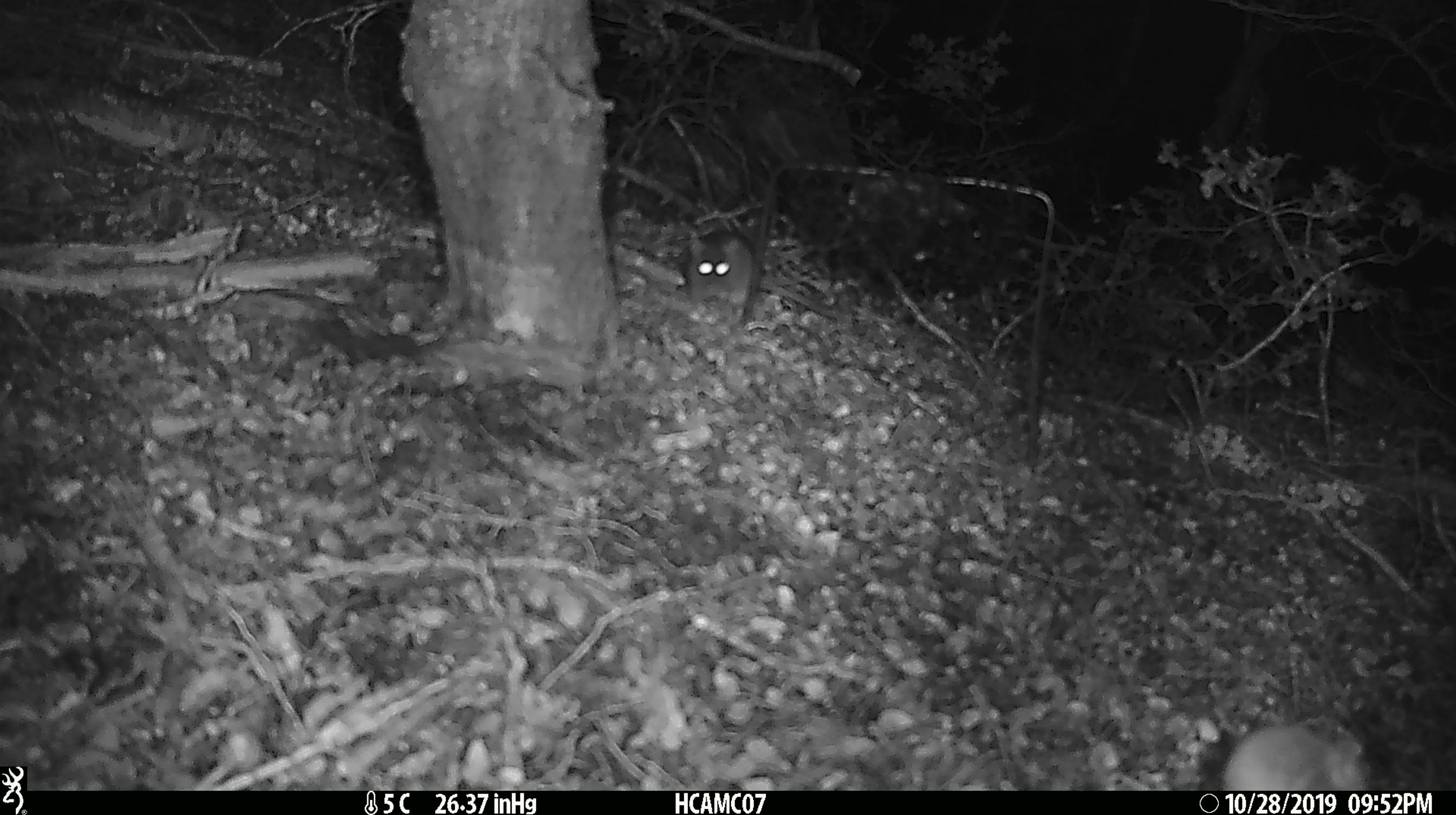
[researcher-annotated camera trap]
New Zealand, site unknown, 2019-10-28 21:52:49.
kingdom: Animalia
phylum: Chordata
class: Mammalia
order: Rodentia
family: Muridae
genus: Mus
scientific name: Mus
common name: mouse